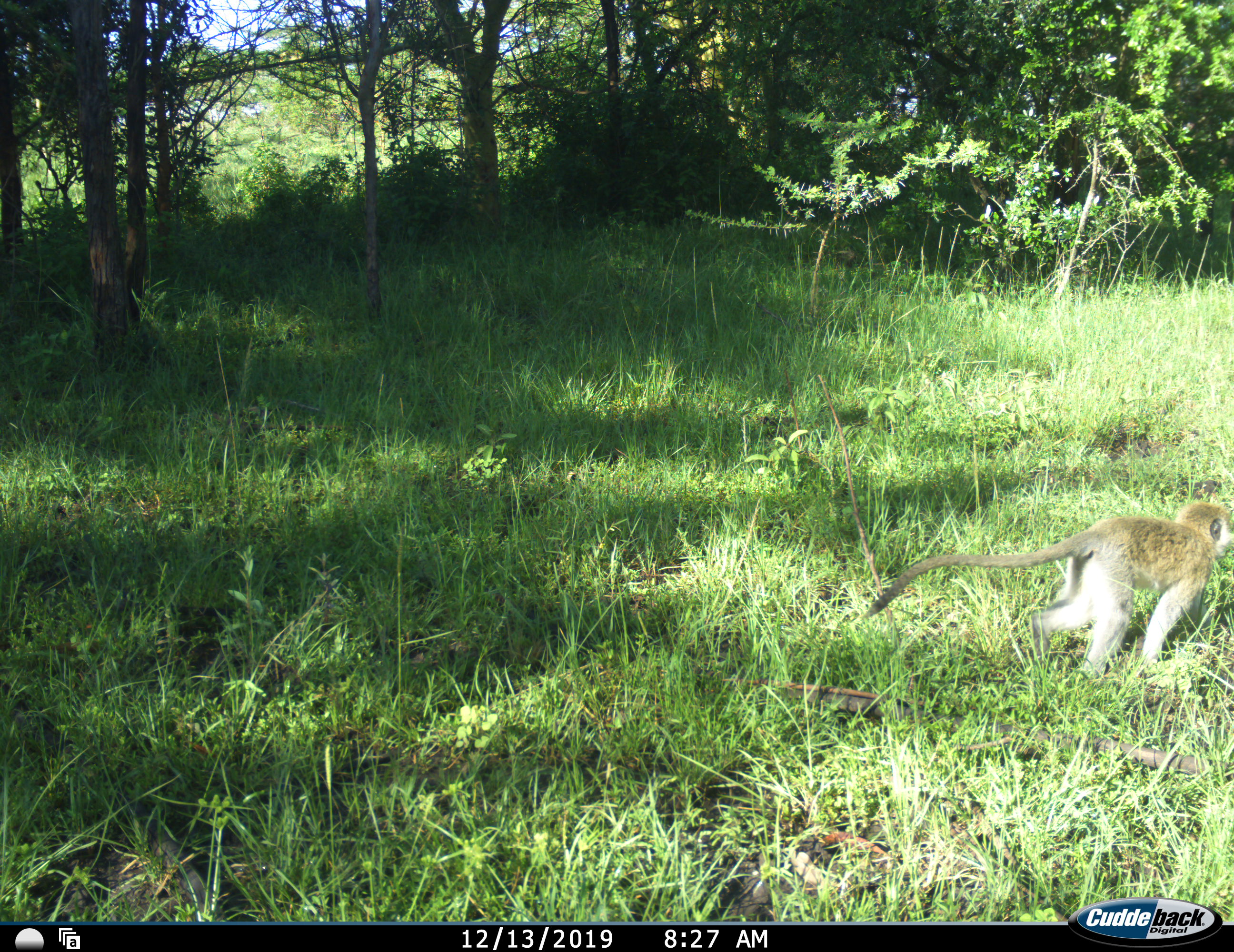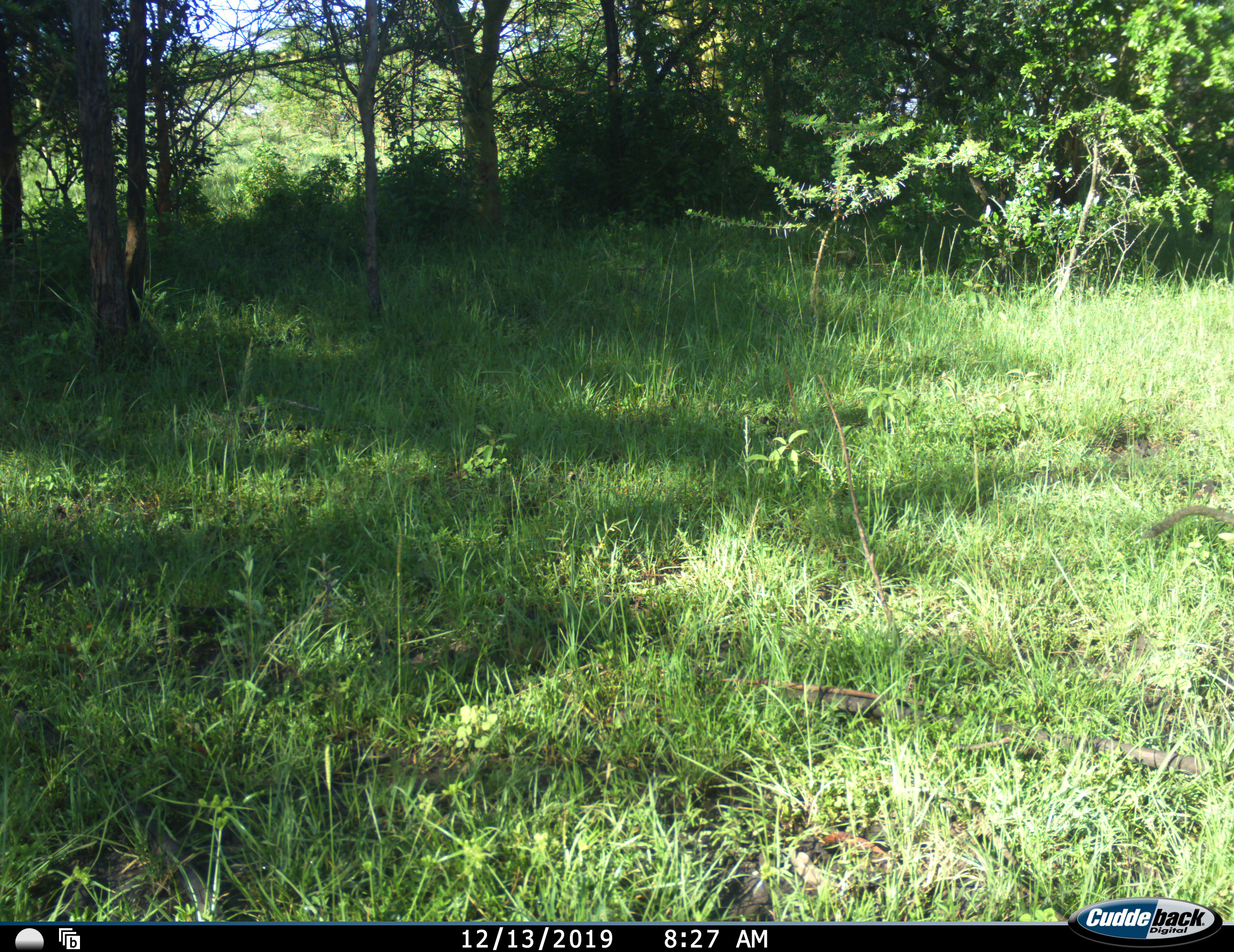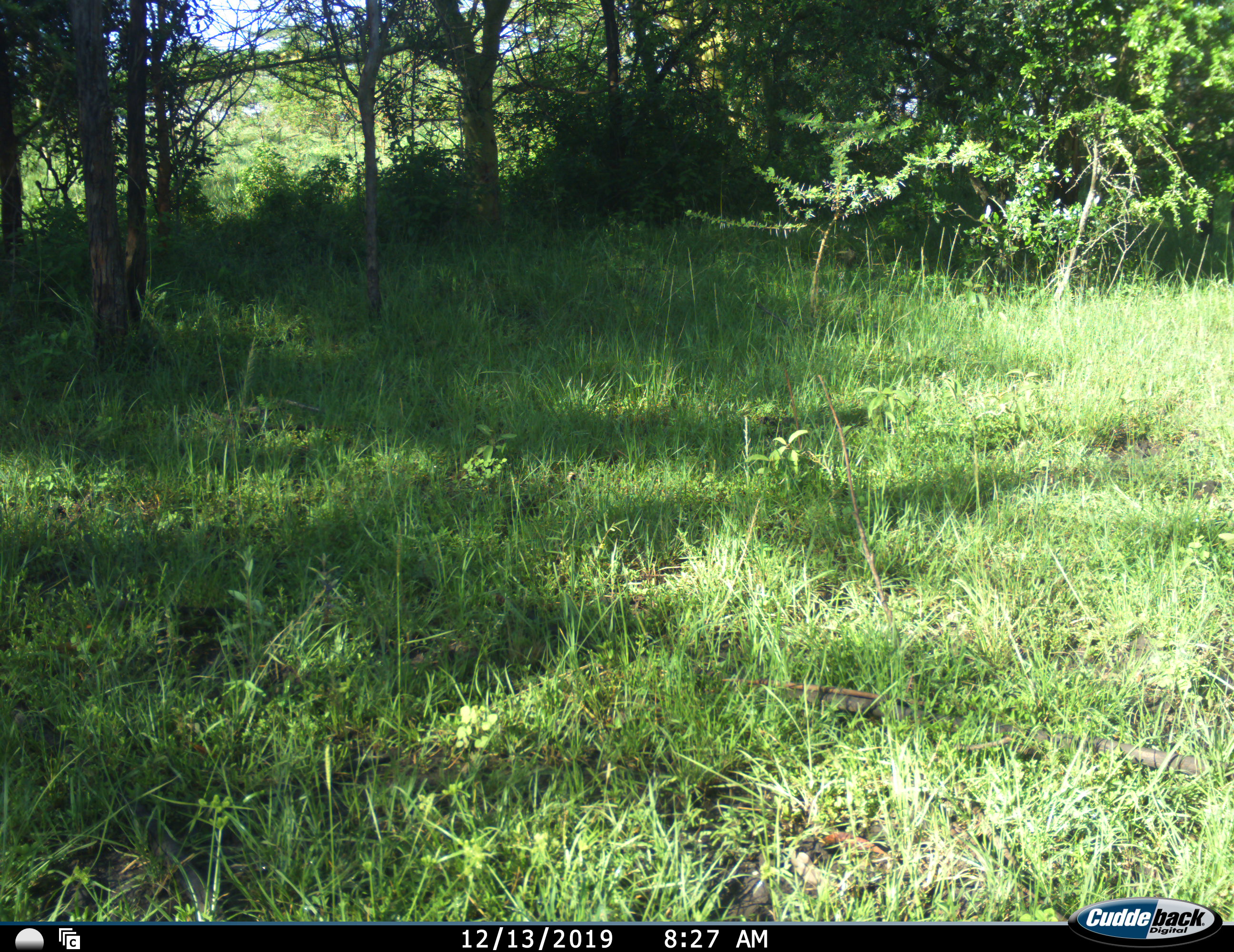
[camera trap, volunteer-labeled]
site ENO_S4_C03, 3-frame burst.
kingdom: Animalia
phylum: Chordata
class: Mammalia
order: Primates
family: Cercopithecidae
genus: Chlorocebus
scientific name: Chlorocebus pygerythrus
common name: vervet monkey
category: monkeyvervet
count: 1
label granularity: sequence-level